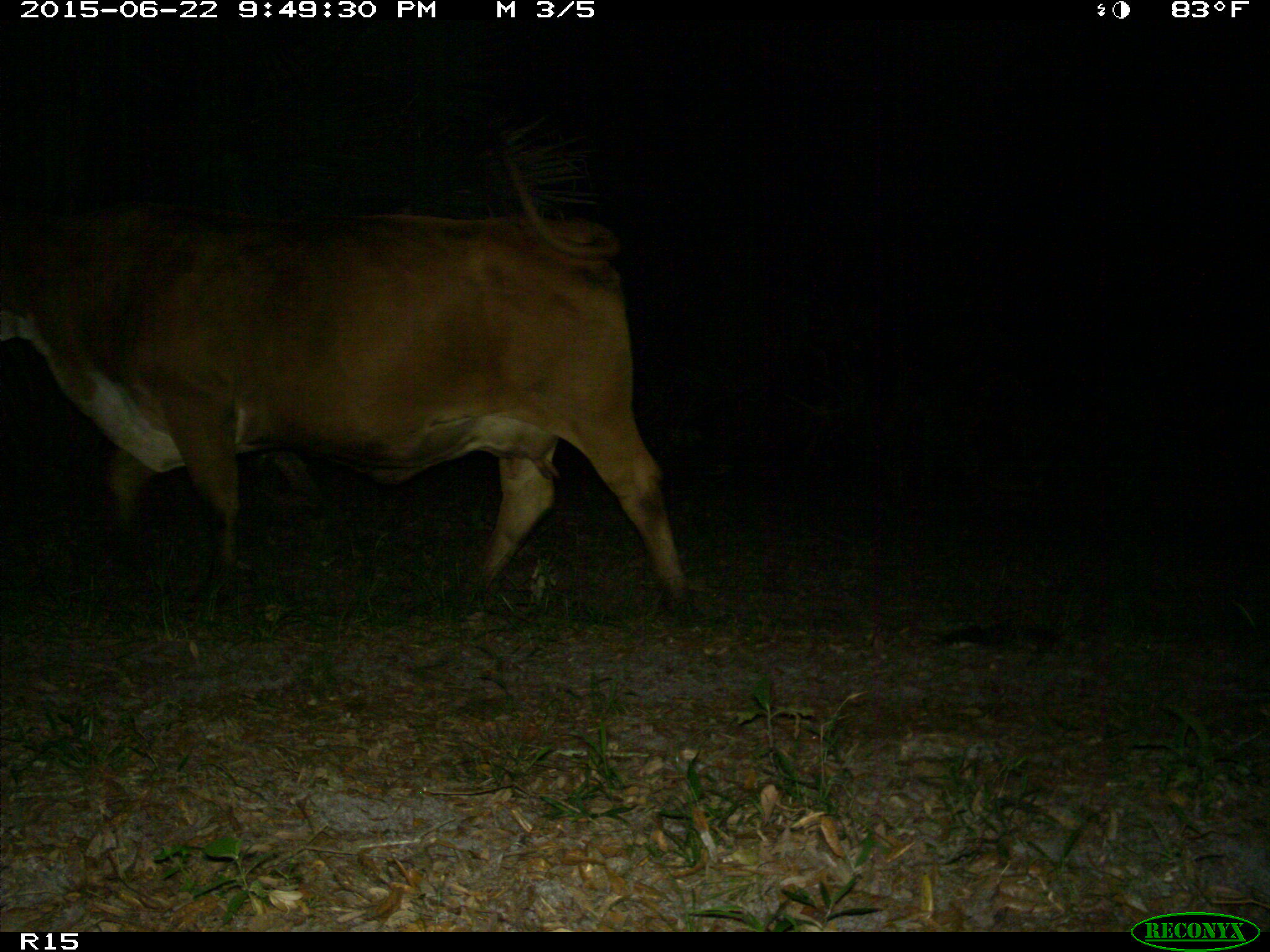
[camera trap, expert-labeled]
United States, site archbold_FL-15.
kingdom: Animalia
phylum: Chordata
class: Mammalia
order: Artiodactyla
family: Bovidae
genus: Bos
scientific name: Bos taurus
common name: domestic cow